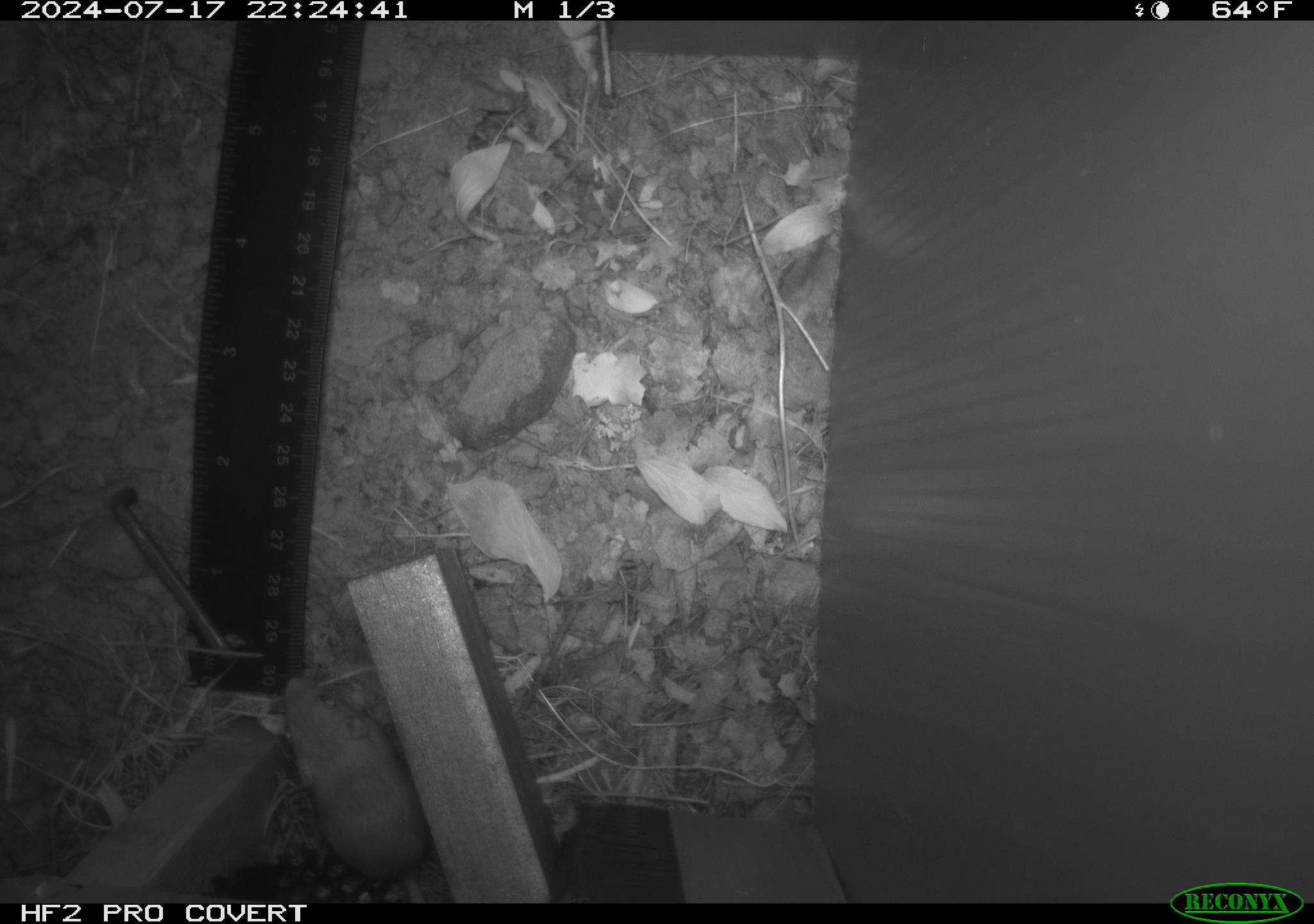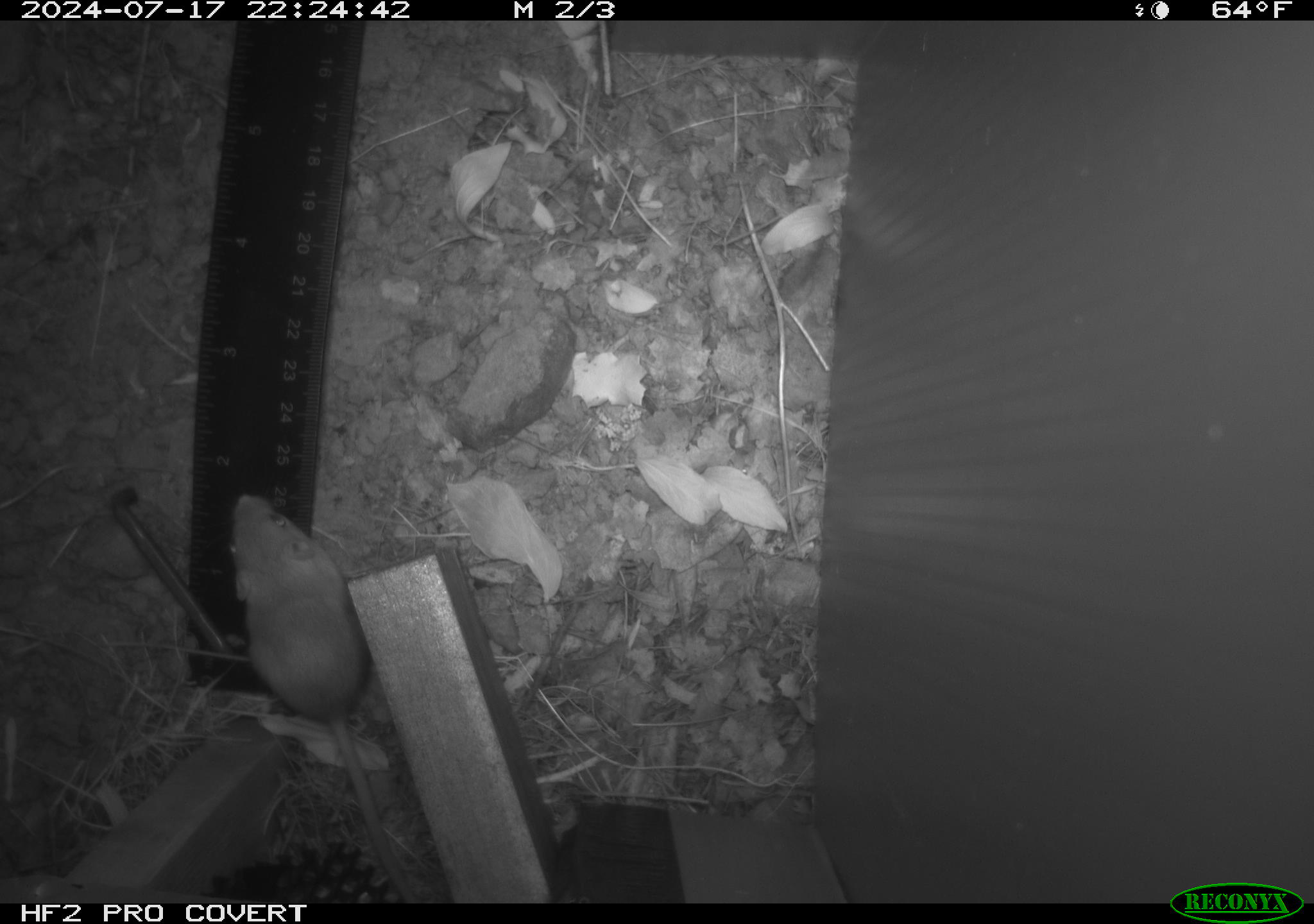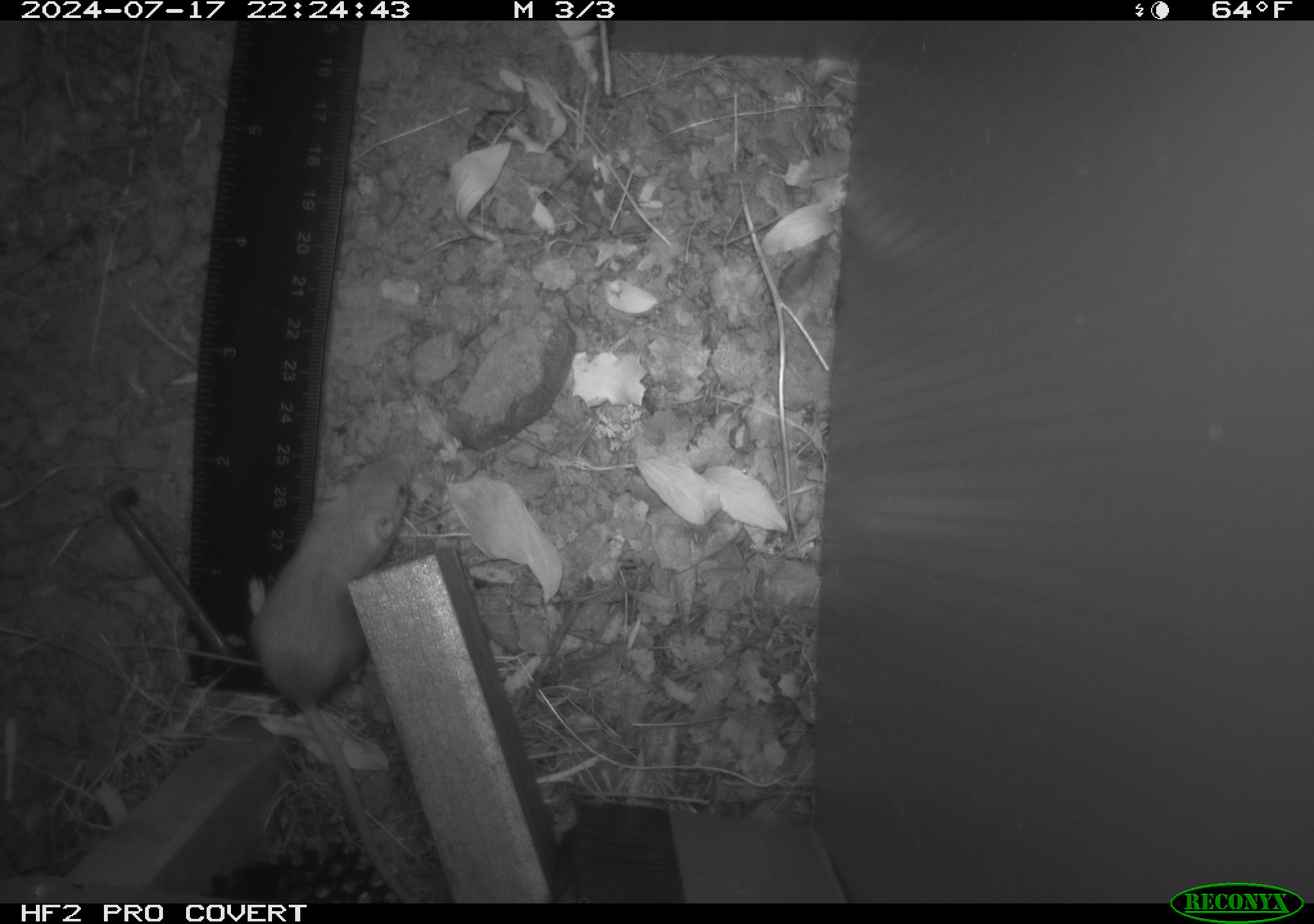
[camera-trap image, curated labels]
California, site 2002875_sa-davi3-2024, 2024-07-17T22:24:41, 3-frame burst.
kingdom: Animalia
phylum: Chordata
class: Mammalia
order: Rodentia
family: Heteromyidae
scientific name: Perognathinae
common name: pocket mice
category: perognathinae subfamily